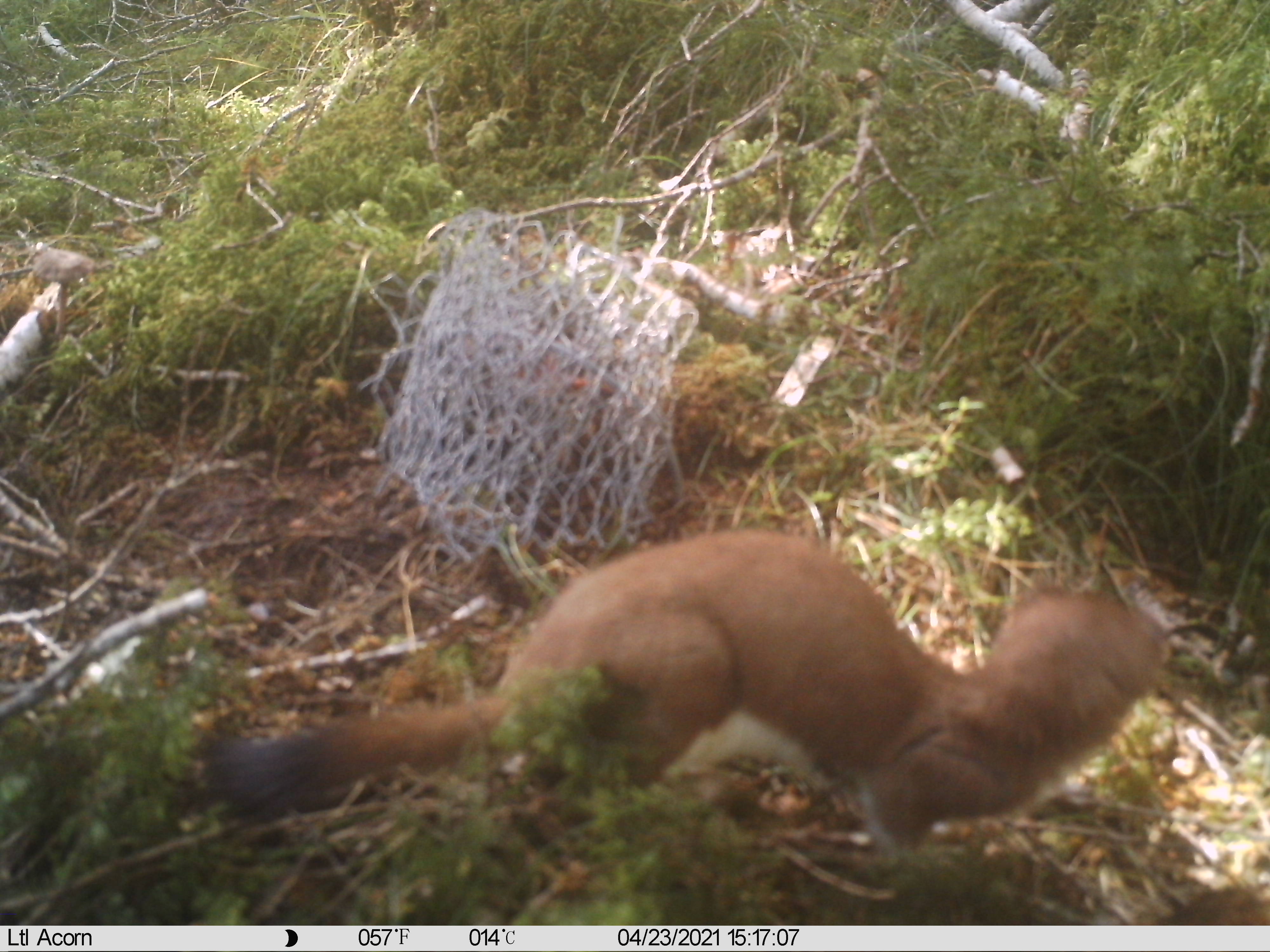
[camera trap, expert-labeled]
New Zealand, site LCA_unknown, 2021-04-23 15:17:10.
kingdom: Animalia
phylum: Chordata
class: Mammalia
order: Carnivora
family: Mustelidae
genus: Mustela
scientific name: Mustela erminea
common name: stoat